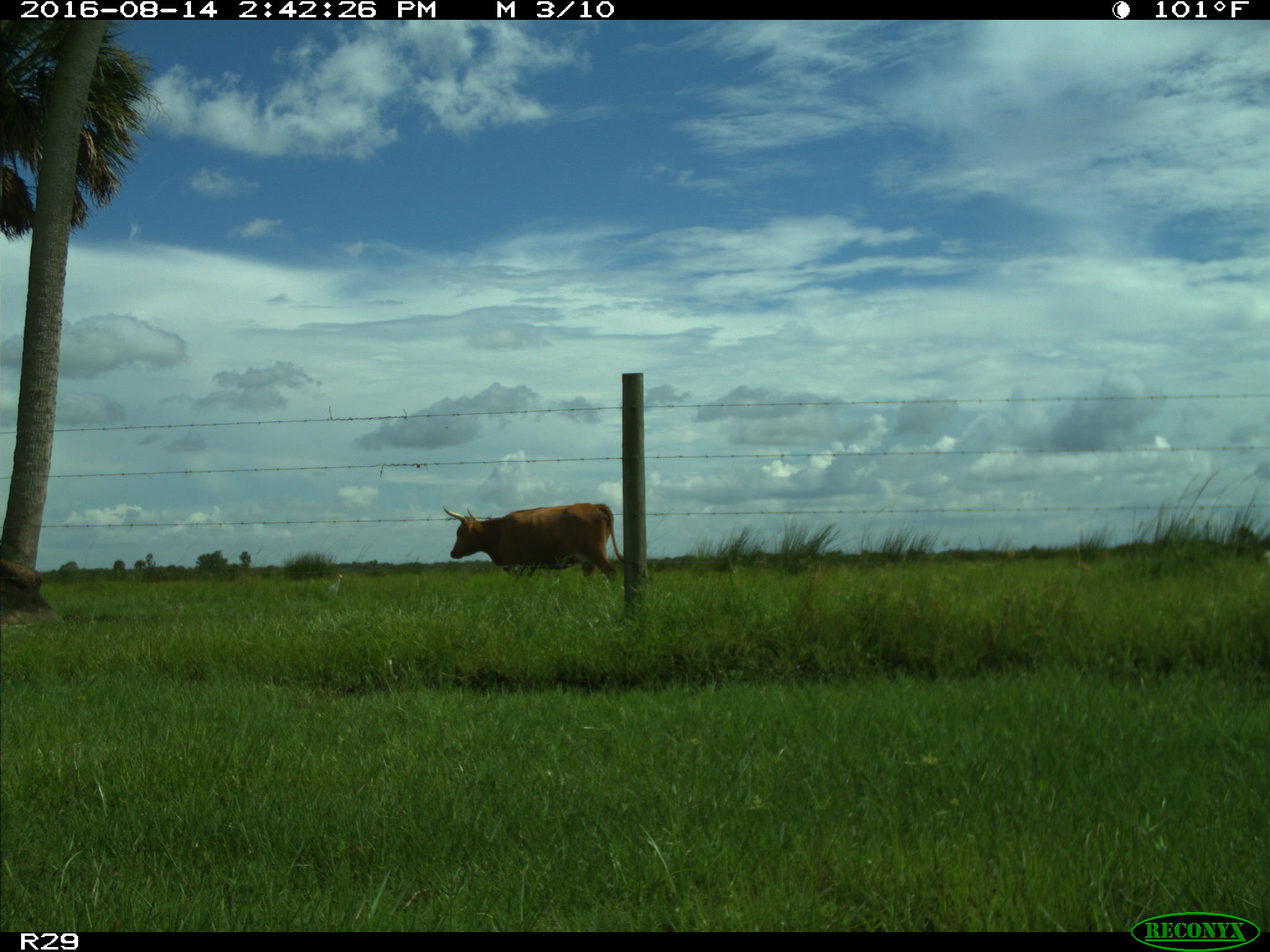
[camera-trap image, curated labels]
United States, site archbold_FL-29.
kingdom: Animalia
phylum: Chordata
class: Mammalia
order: Artiodactyla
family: Bovidae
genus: Bos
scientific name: Bos taurus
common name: domestic cow